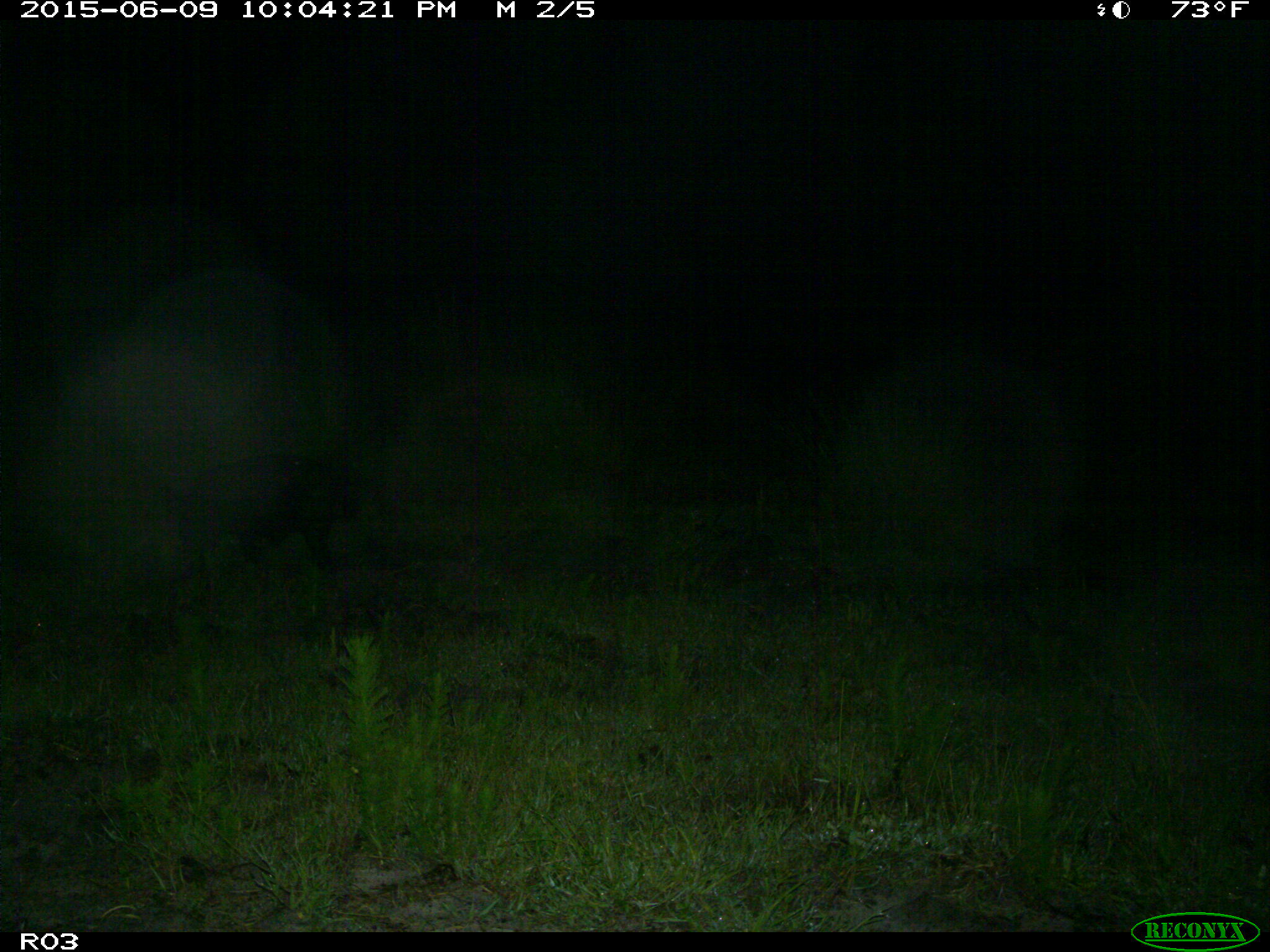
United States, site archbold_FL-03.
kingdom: Animalia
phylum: Chordata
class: Mammalia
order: Artiodactyla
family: Suidae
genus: Sus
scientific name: Sus scrofa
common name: wild boar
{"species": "Sus scrofa (wild boar)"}